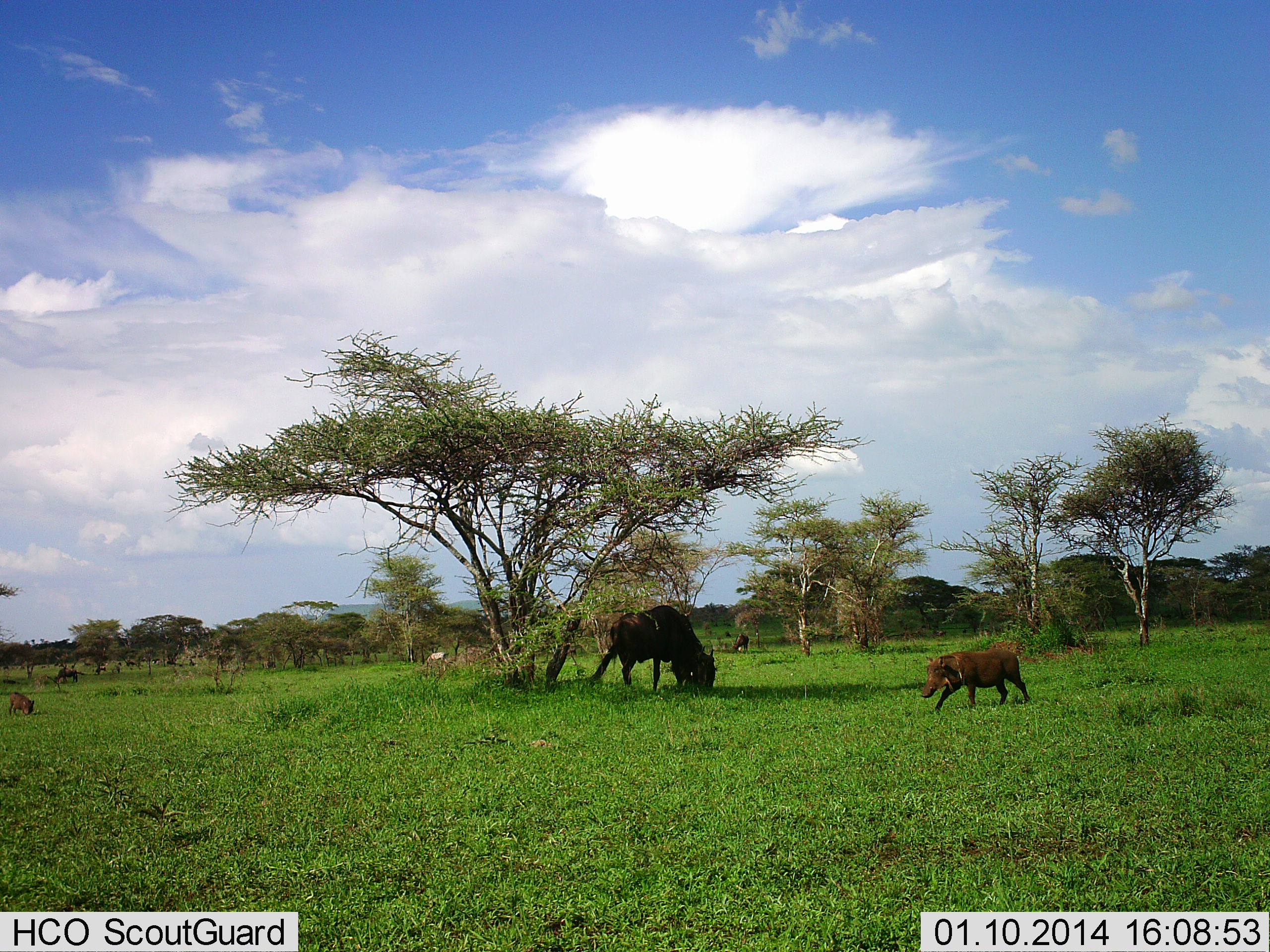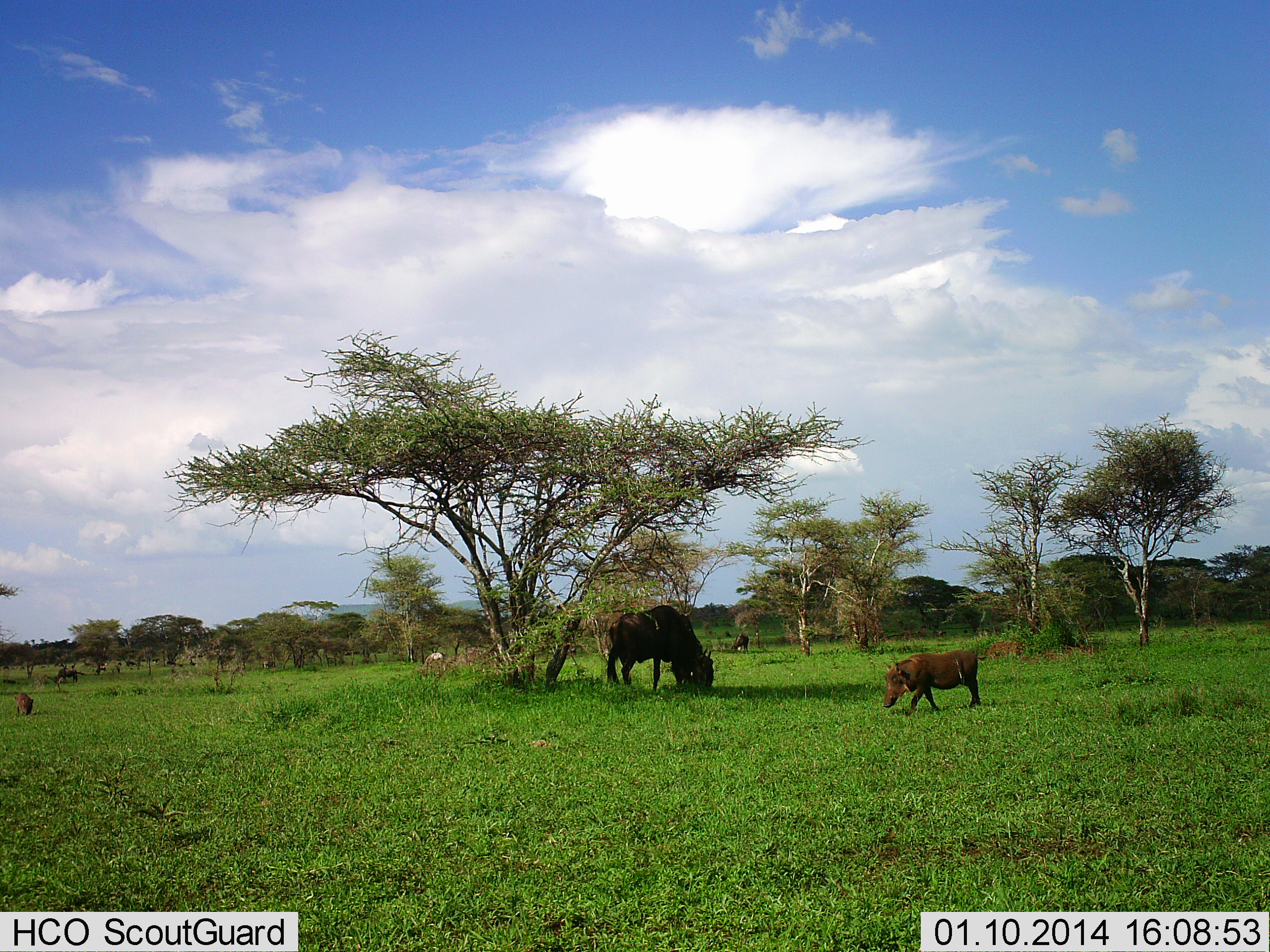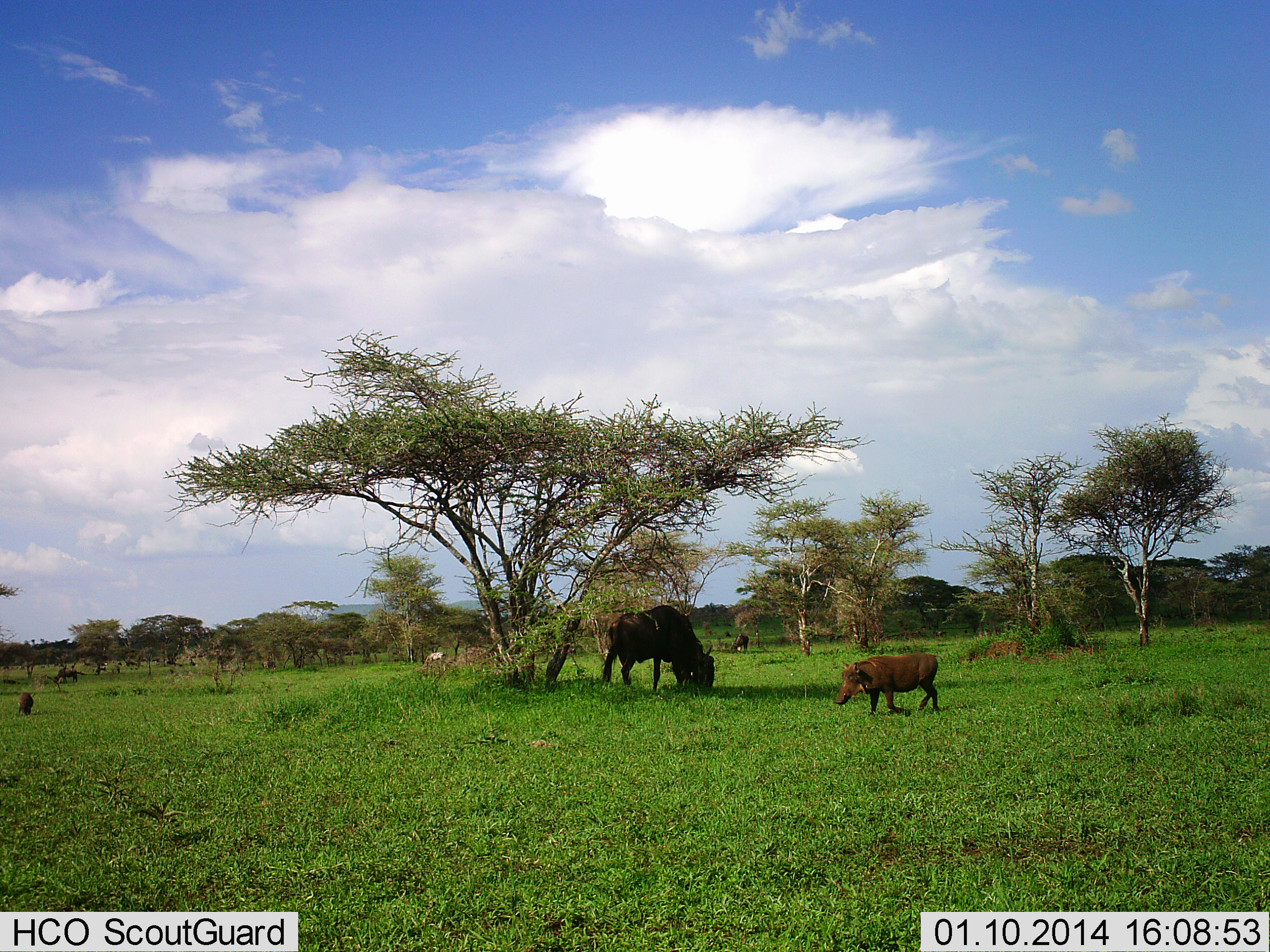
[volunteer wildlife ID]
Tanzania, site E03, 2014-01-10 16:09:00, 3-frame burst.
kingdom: Animalia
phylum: Chordata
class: Mammalia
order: Artiodactyla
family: Suidae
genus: Phacochoerus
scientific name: Phacochoerus africanus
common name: warthog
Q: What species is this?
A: Warthog (Phacochoerus africanus).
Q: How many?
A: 2.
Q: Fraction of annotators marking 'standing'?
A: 13%.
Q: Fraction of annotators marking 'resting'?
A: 4%.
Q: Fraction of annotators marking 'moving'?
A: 87%.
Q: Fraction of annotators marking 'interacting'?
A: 0%.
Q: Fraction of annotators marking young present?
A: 4%.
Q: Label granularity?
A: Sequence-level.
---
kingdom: Animalia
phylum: Chordata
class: Mammalia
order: Artiodactyla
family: Bovidae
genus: Connochaetes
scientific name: Connochaetes taurinus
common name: blue wildebeest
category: wildebeest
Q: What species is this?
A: Wildebeest (blue wildebeest) (Connochaetes taurinus).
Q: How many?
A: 3.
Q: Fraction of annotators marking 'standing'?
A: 28%.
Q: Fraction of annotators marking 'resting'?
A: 6%.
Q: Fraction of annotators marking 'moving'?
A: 6%.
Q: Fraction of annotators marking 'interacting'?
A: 0%.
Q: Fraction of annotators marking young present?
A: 6%.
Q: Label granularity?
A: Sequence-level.